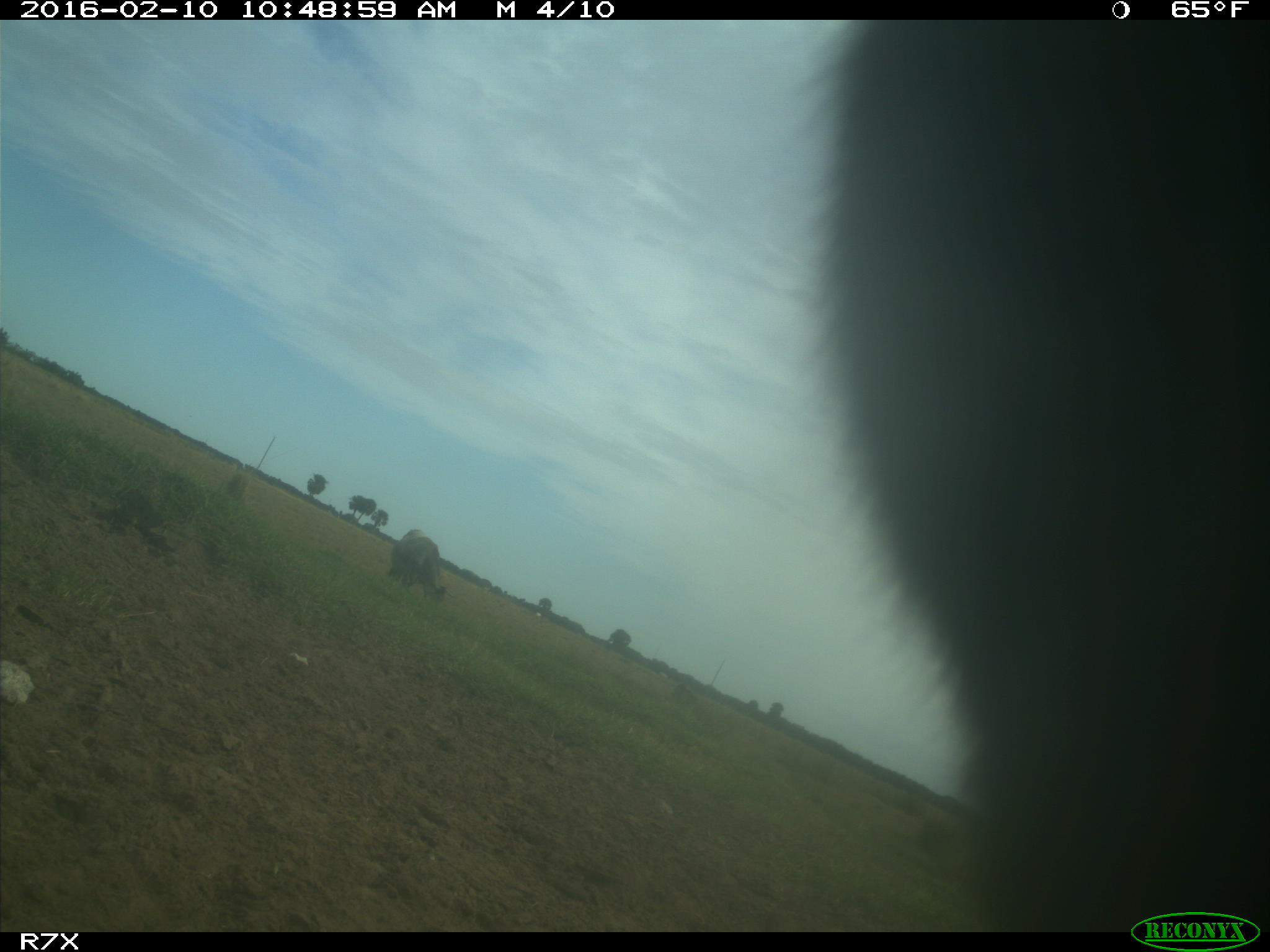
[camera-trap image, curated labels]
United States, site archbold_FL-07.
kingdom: Animalia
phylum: Chordata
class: Mammalia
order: Artiodactyla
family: Bovidae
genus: Bos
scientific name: Bos taurus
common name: domestic cow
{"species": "Bos taurus (domestic cow)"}